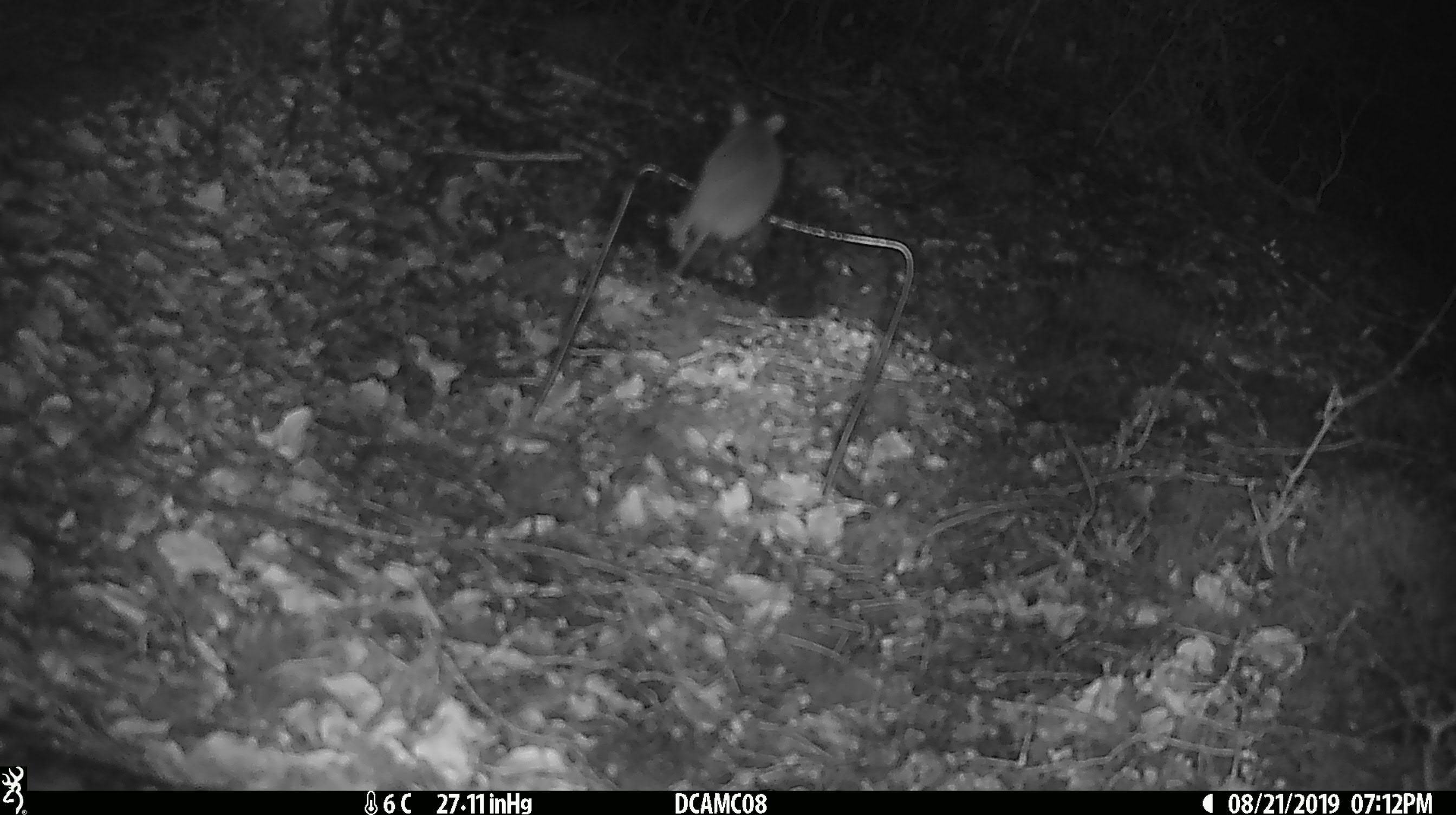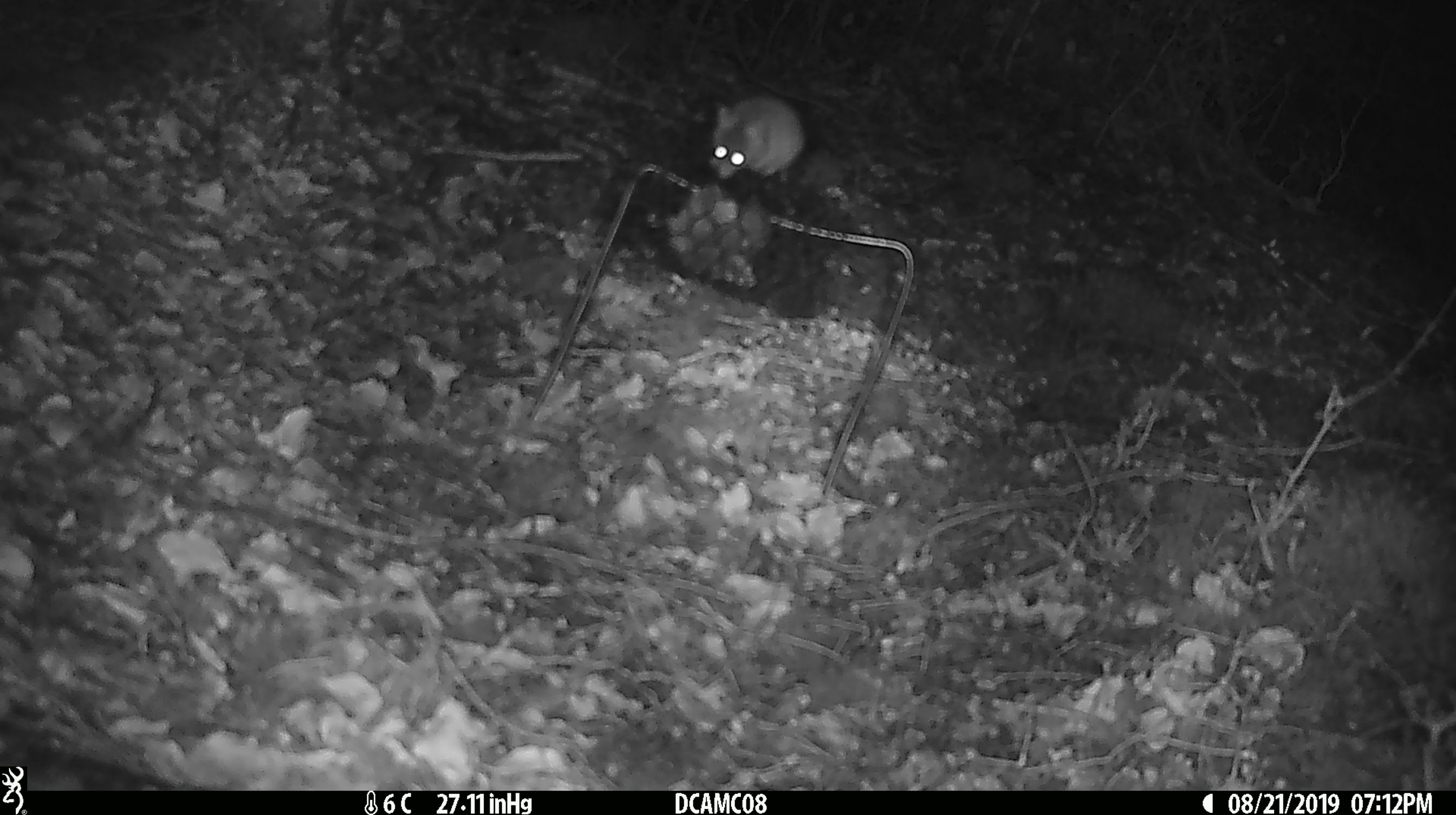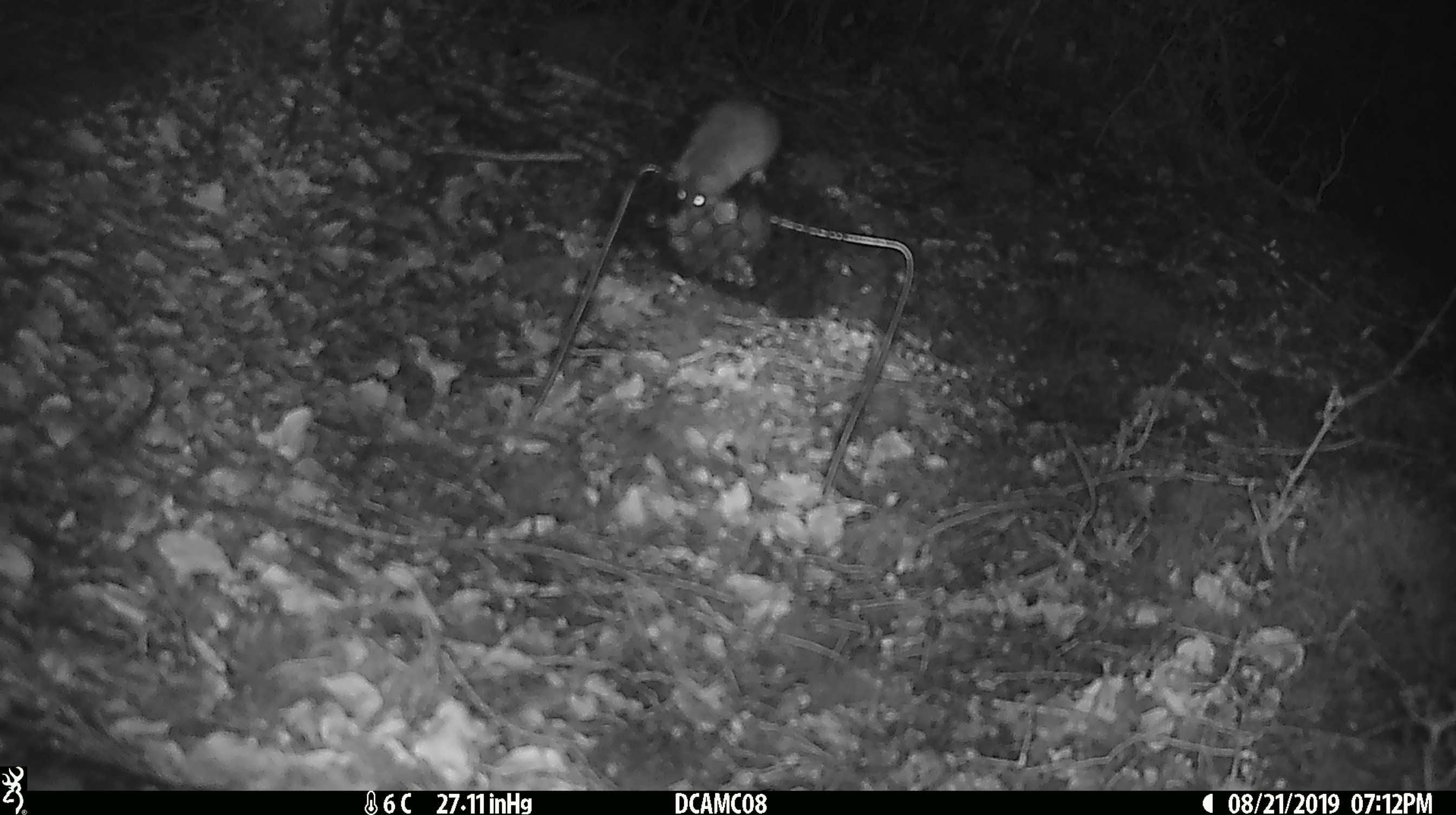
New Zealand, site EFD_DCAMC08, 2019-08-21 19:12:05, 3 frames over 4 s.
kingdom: Animalia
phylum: Chordata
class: Mammalia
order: Rodentia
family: Muridae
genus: Mus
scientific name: Mus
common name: mouse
Mouse (Mus).